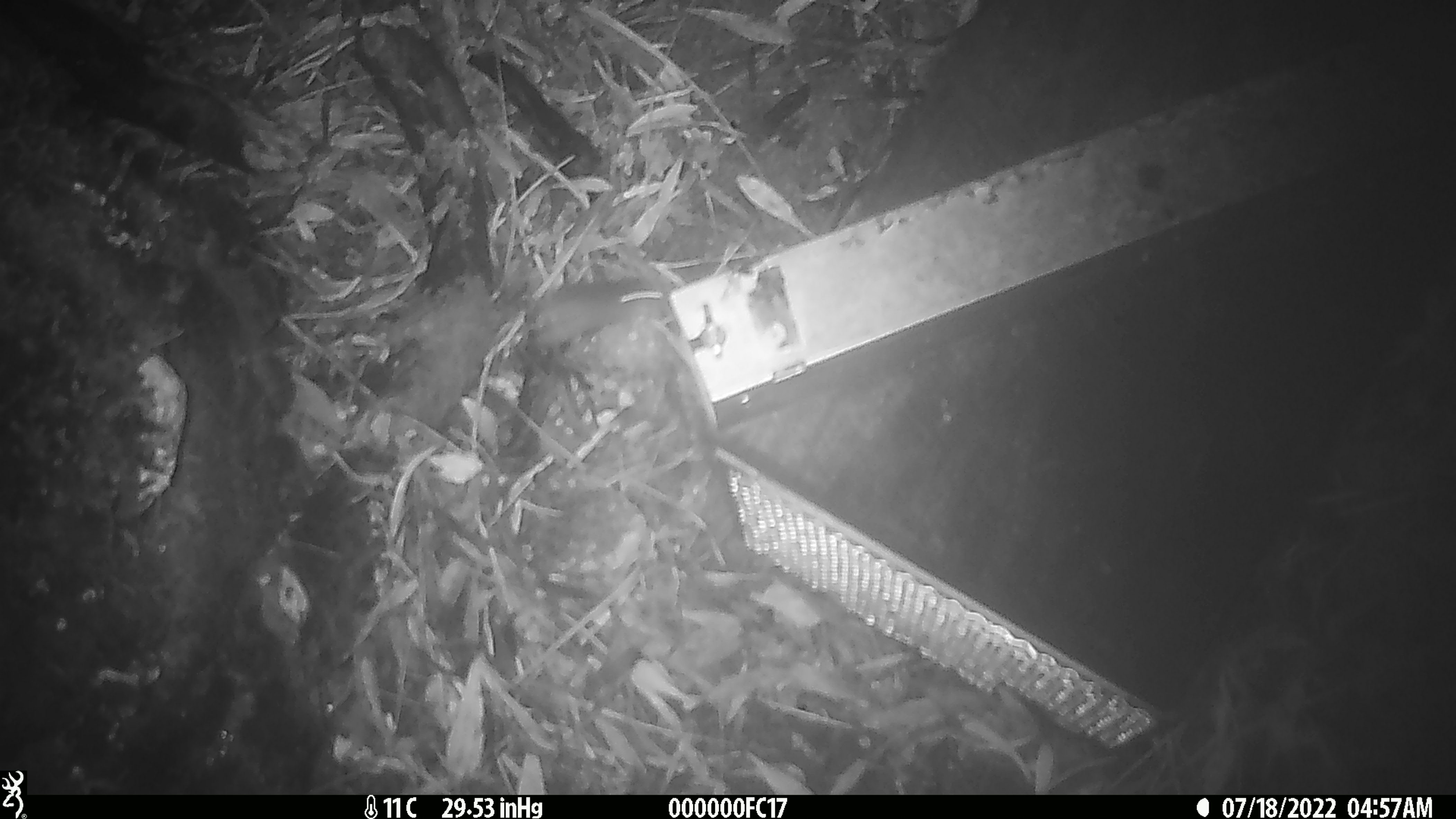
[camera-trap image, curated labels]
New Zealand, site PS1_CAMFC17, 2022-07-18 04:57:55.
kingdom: Animalia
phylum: Chordata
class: Mammalia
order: Rodentia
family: Muridae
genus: Mus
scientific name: Mus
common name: mouse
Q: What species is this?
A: Mouse (Mus).